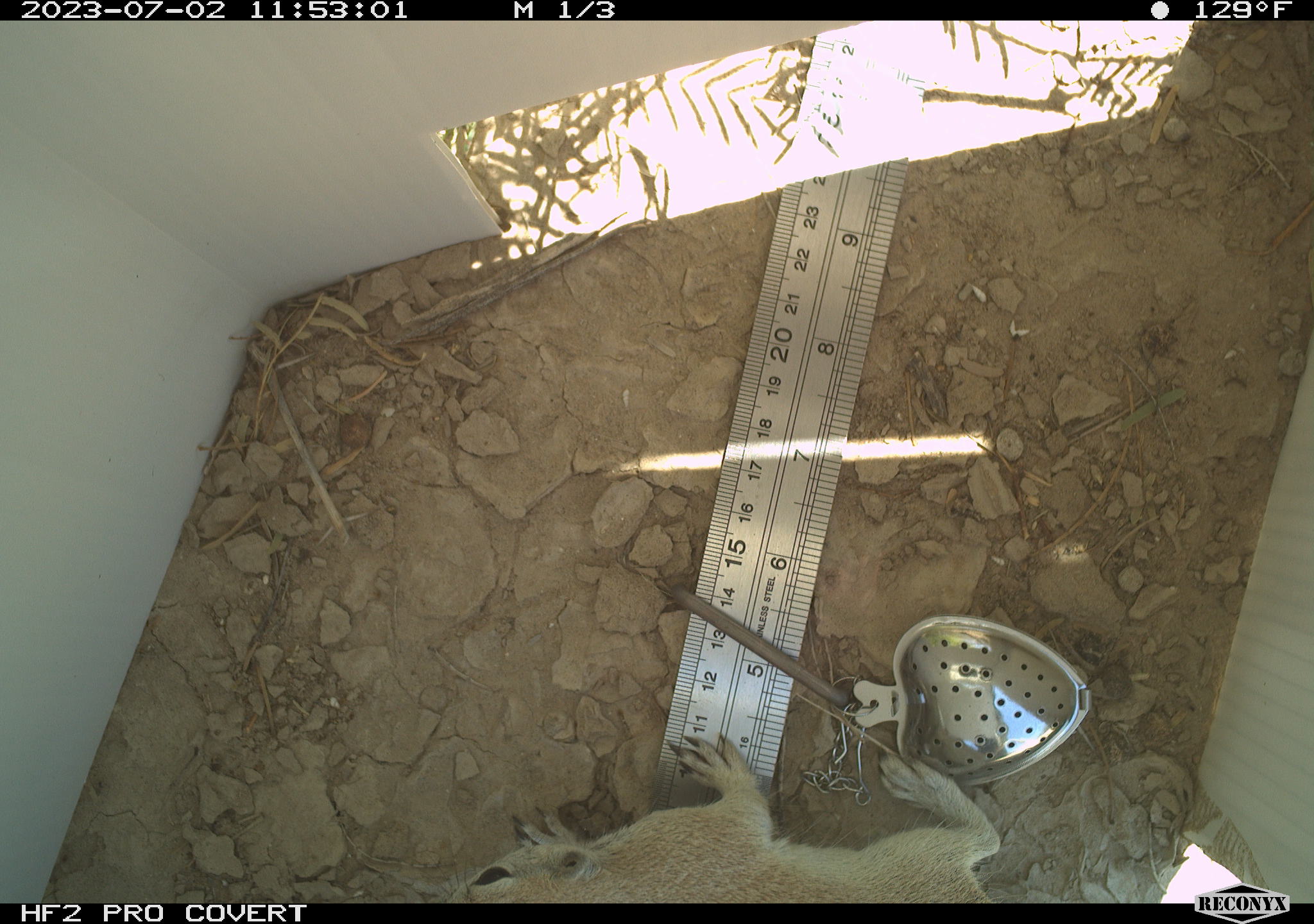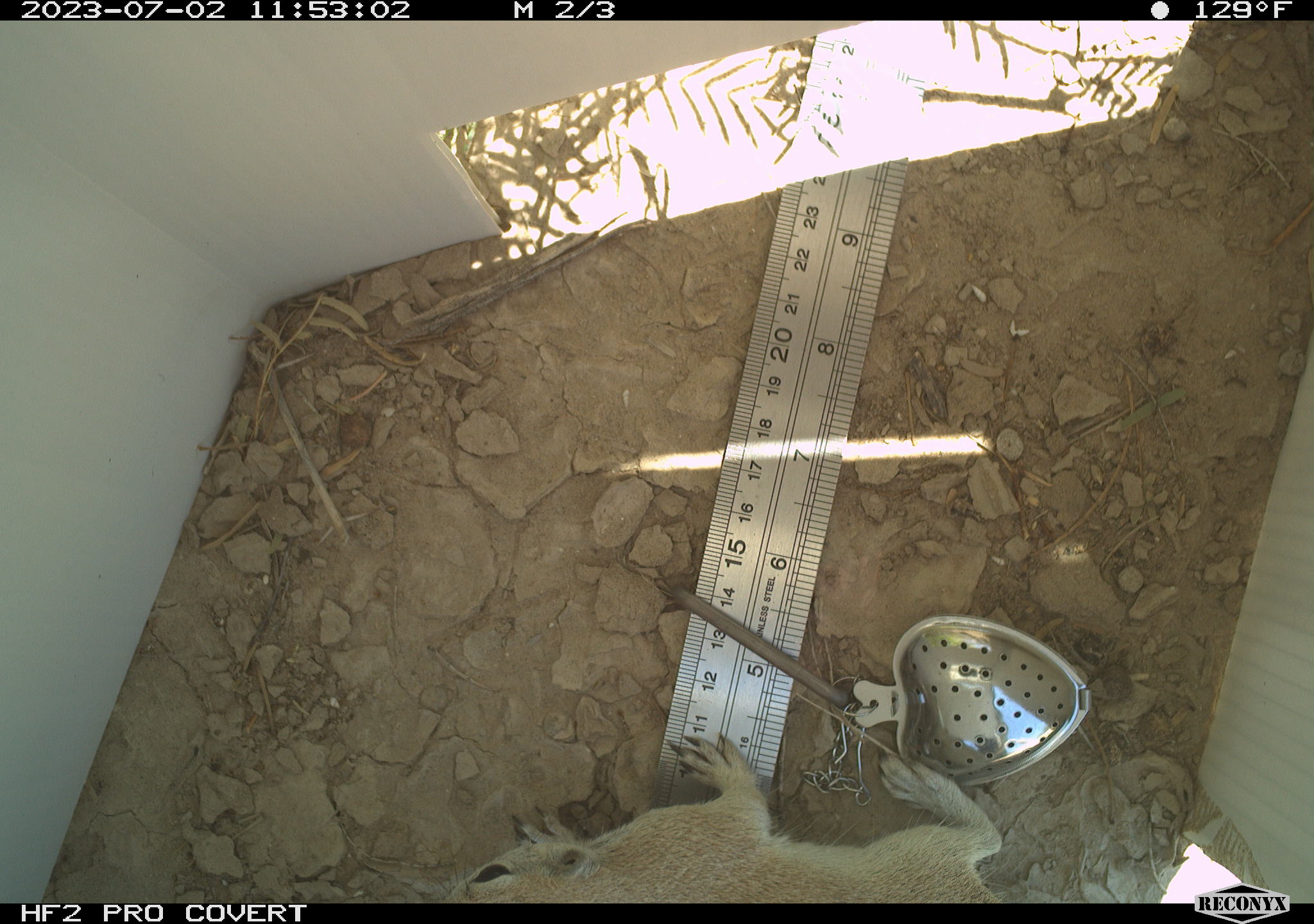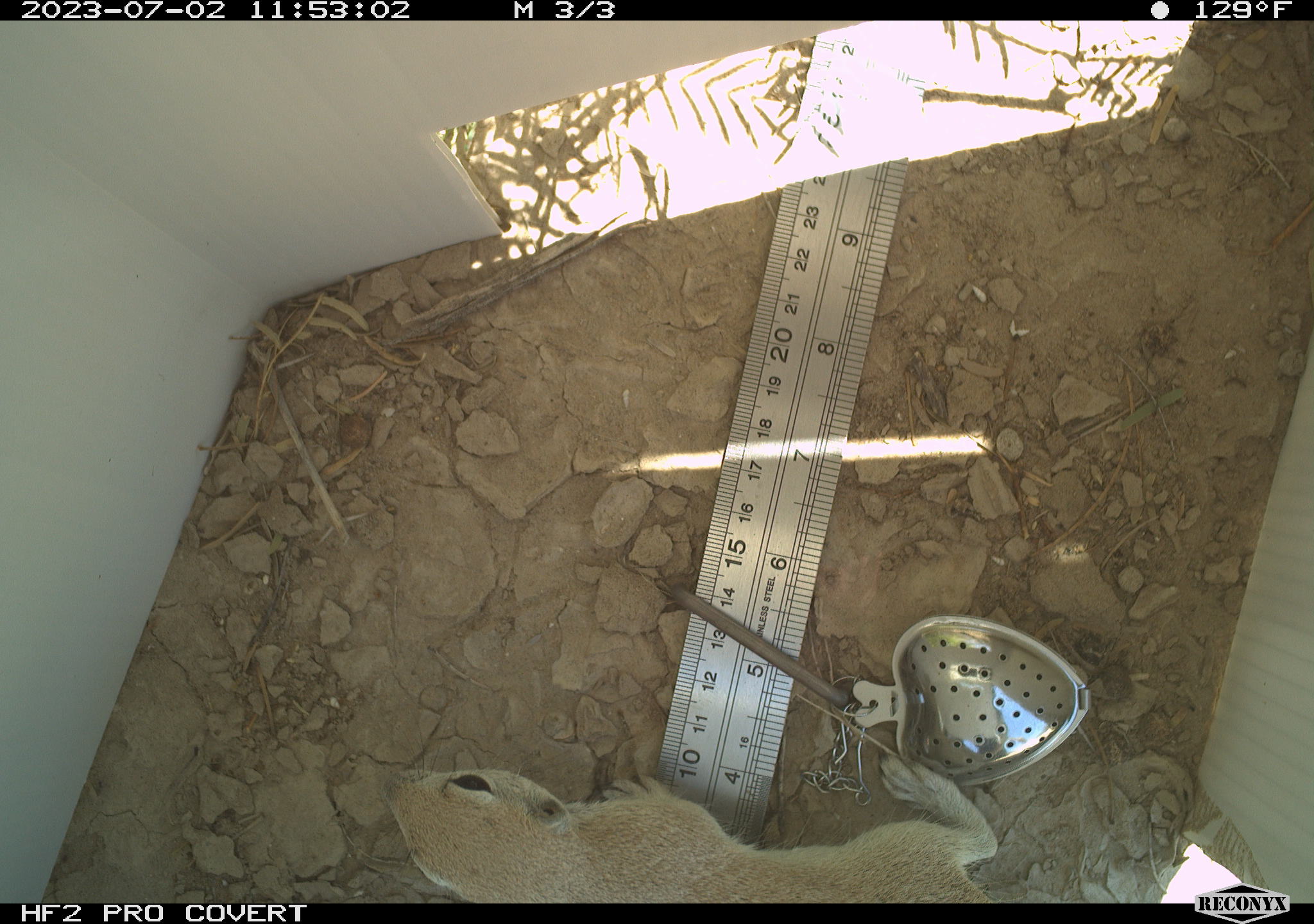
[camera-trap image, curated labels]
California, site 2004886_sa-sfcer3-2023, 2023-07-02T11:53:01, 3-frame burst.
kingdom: Animalia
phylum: Chordata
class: Mammalia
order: Rodentia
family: Sciuridae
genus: Xerospermophilus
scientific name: Xerospermophilus tereticaudus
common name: round-tailed ground squirrel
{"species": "round-tailed ground squirrel (Xerospermophilus tereticaudus)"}